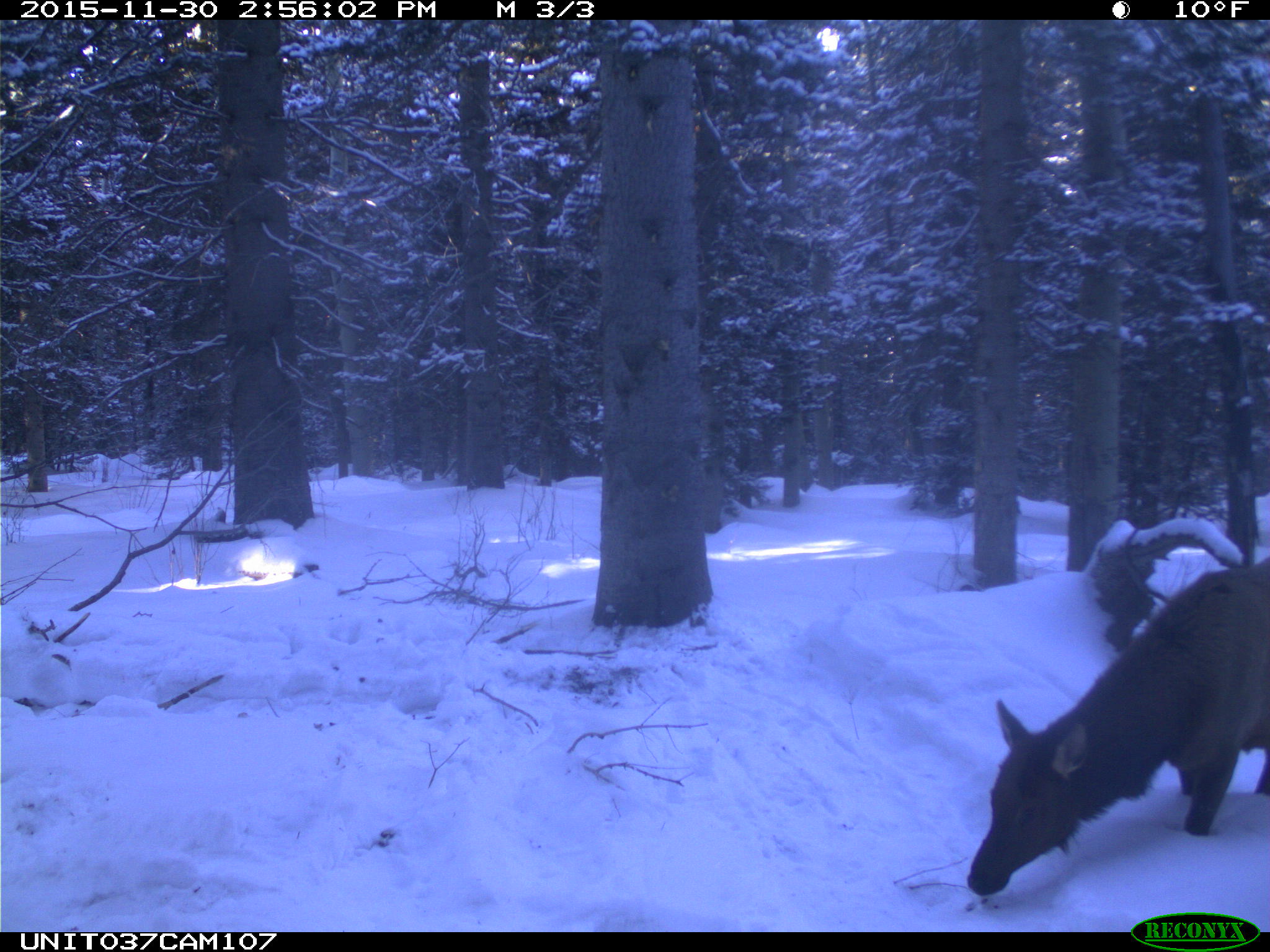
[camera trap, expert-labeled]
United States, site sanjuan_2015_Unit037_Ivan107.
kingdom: Animalia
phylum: Chordata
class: Mammalia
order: Artiodactyla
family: Cervidae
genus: Cervus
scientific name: Cervus elaphus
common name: red deer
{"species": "Cervus elaphus (red deer)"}